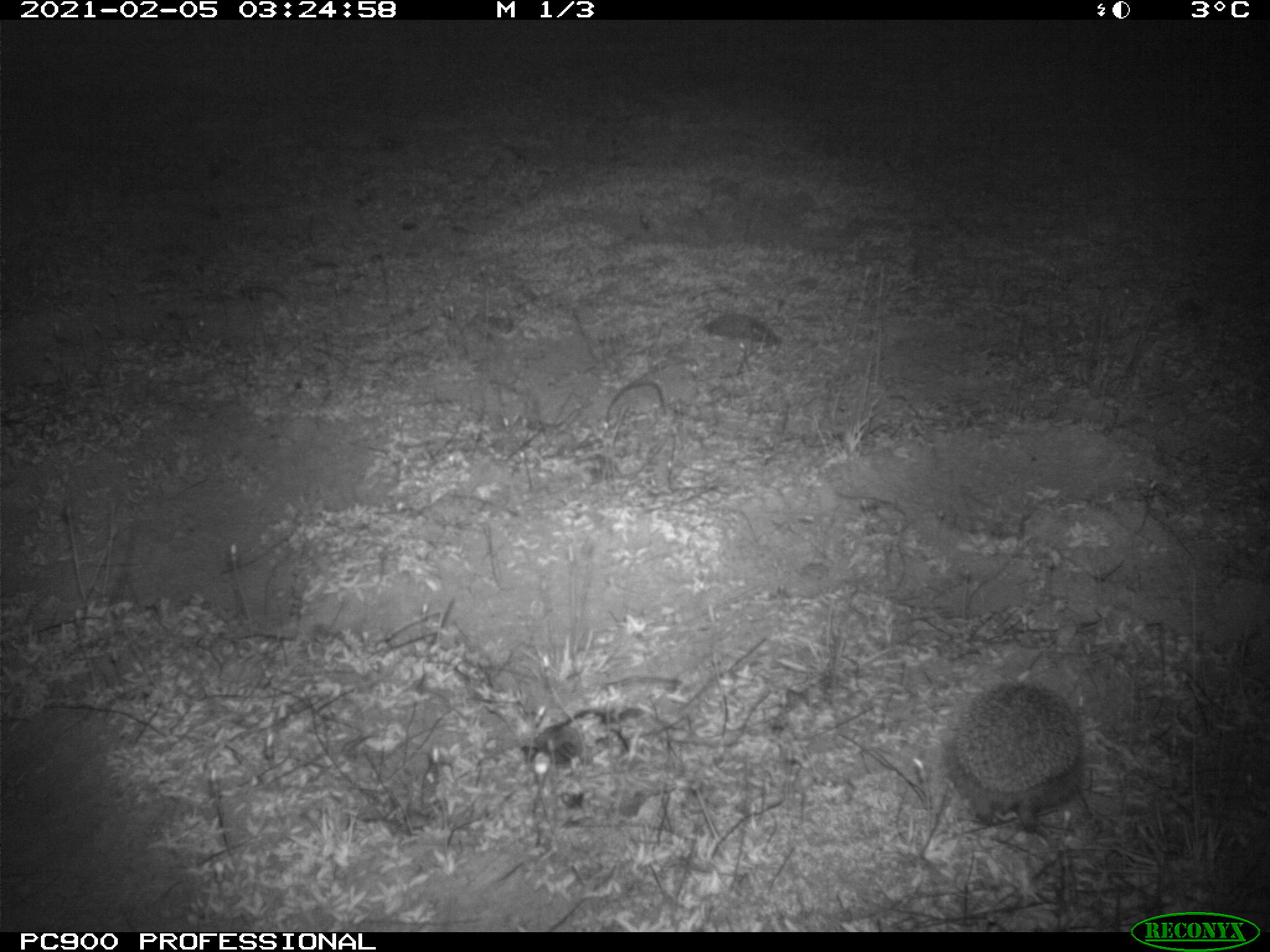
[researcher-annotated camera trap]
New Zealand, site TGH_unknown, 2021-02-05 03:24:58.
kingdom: Animalia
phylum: Chordata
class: Mammalia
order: Eulipotyphla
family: Erinaceidae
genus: Erinaceus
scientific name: Erinaceus europaeus europaeus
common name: european hedgehog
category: hedgehog